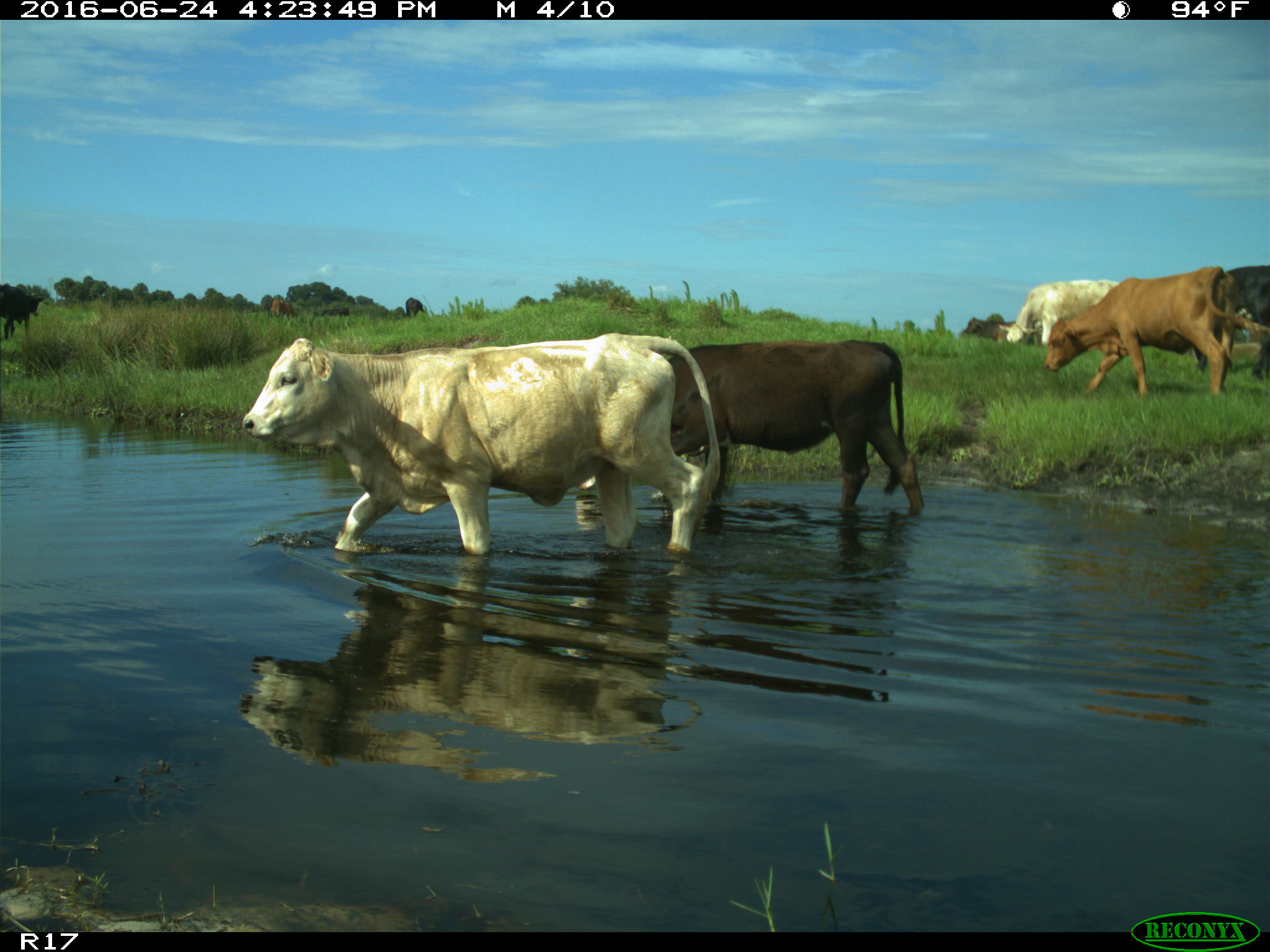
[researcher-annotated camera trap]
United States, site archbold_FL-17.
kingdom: Animalia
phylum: Chordata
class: Mammalia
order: Artiodactyla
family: Bovidae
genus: Bos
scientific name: Bos taurus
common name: domestic cow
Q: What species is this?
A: Bos taurus (domestic cow).